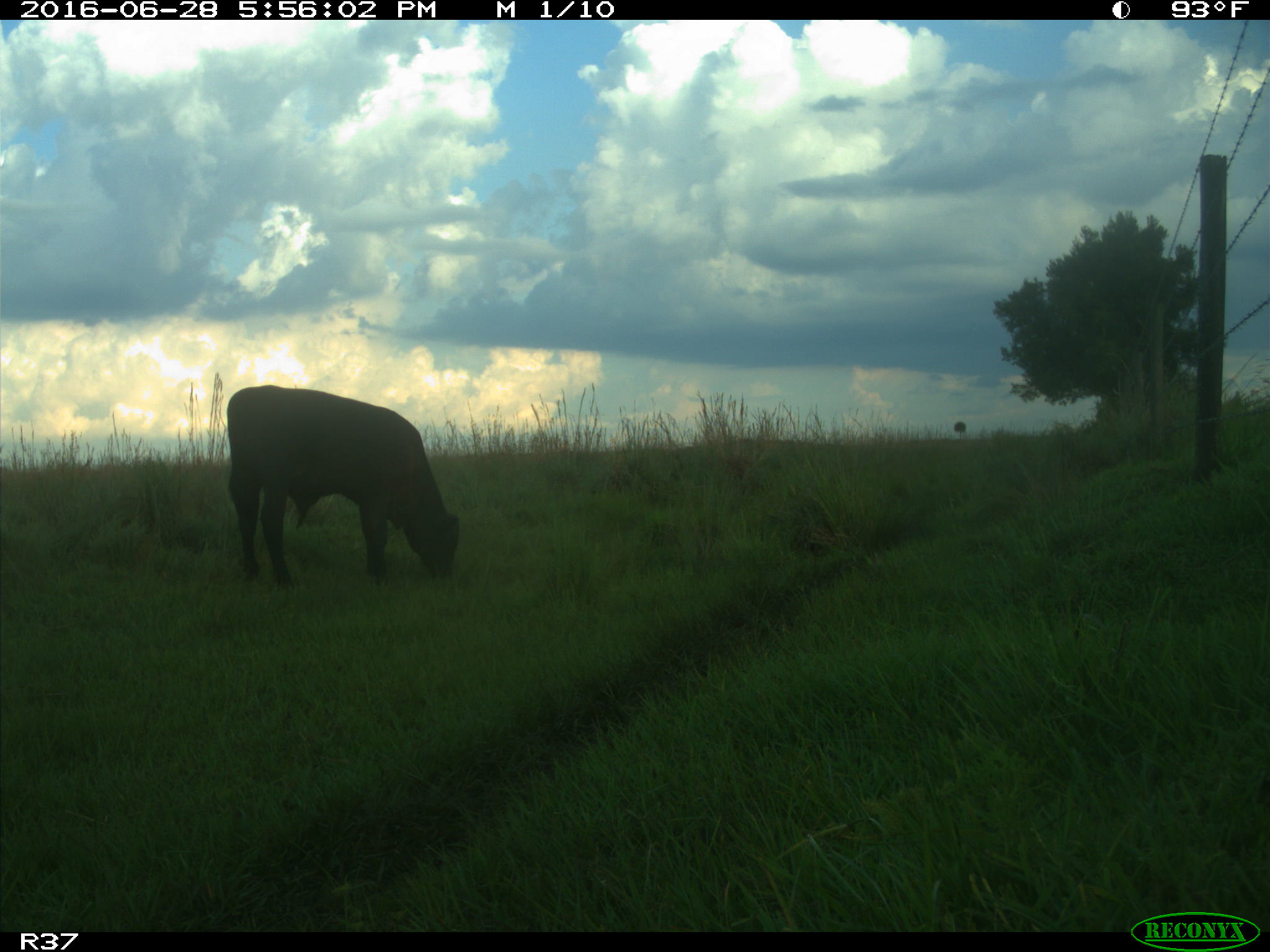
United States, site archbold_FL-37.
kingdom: Animalia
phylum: Chordata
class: Mammalia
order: Artiodactyla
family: Bovidae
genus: Bos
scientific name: Bos taurus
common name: domestic cow